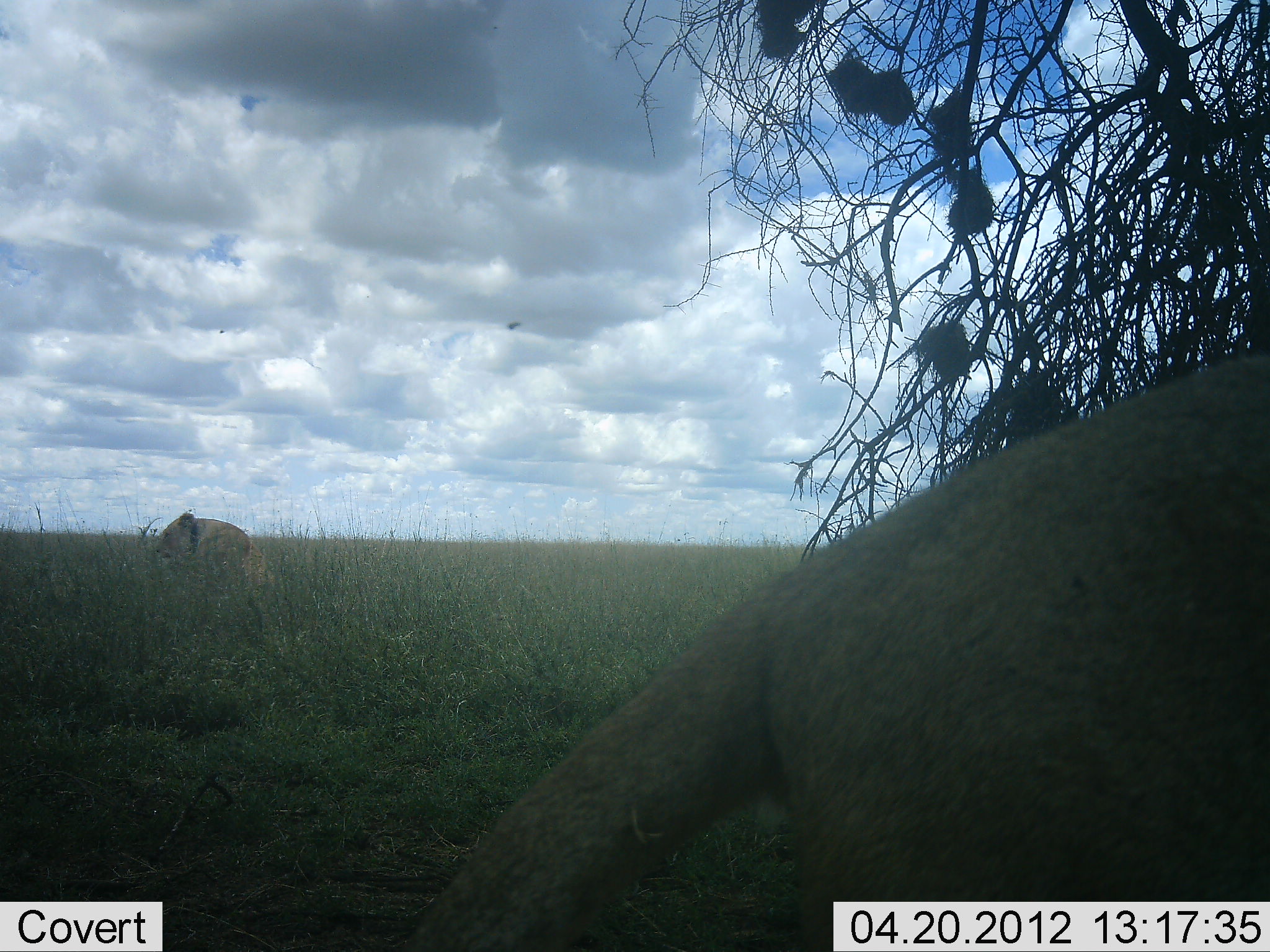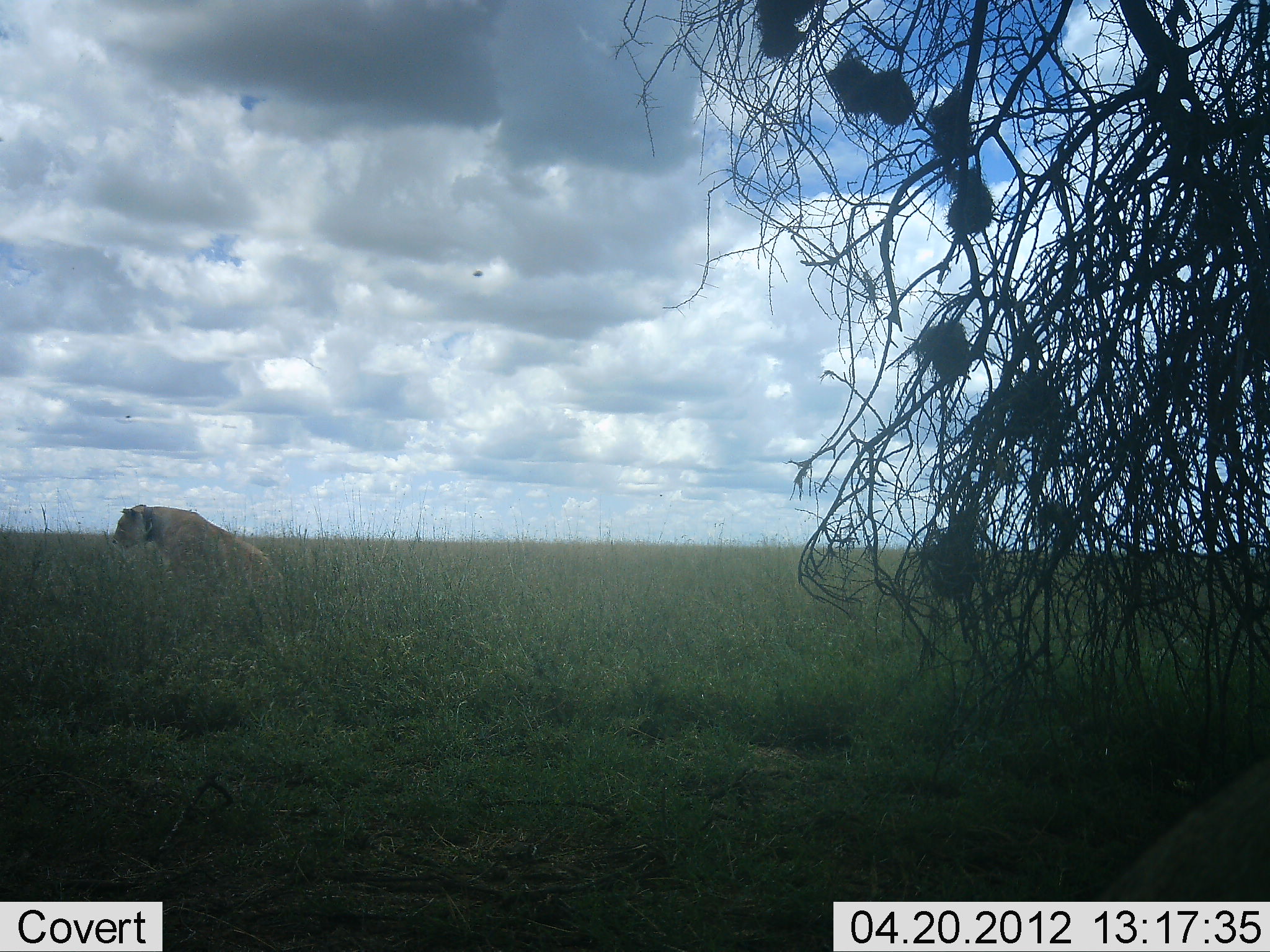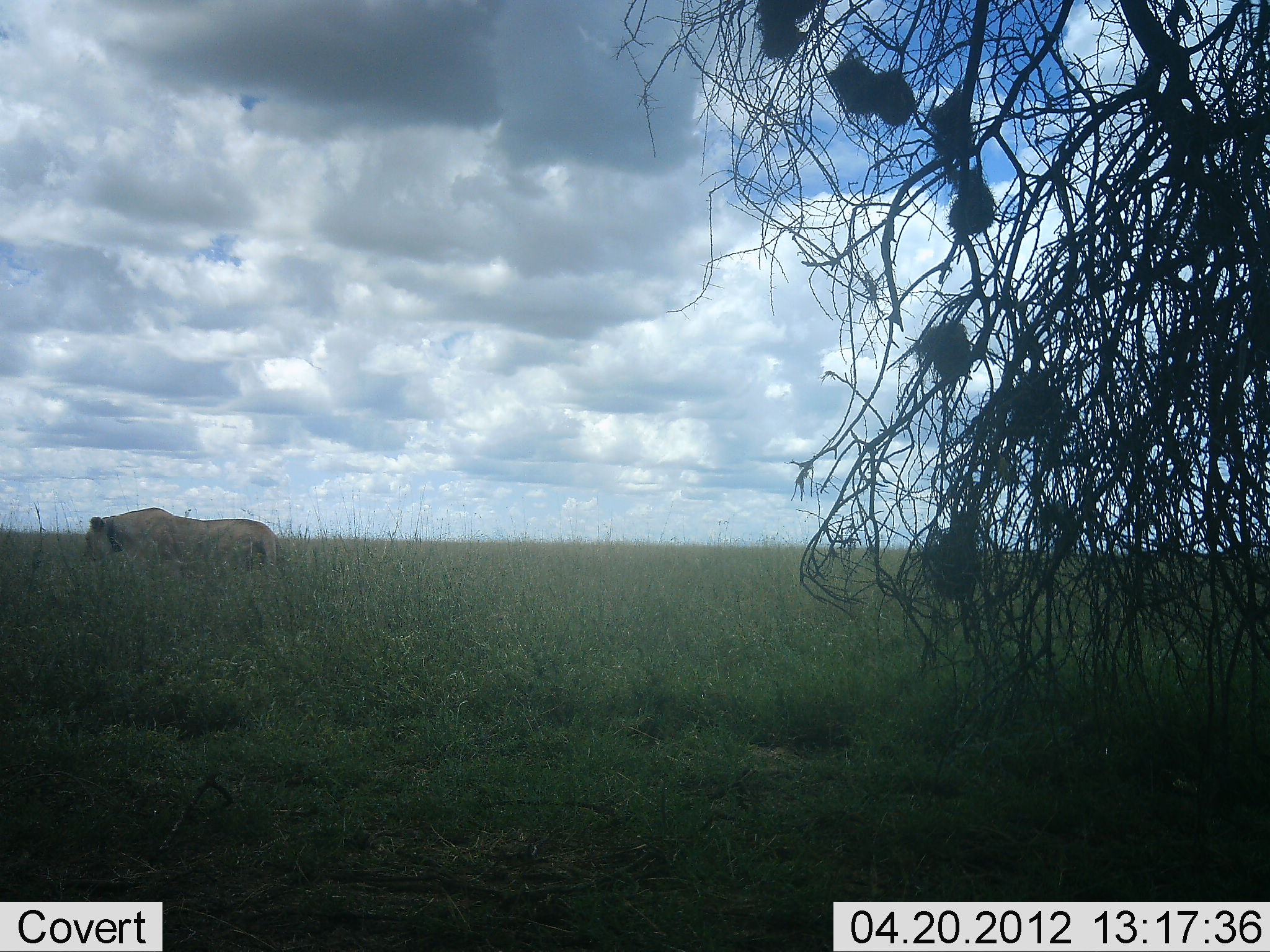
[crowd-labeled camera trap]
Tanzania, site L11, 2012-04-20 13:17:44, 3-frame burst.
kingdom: Animalia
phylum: Chordata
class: Mammalia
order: Carnivora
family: Felidae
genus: Panthera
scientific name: Panthera leo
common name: lion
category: lionfemale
Lionfemale (lion) (Panthera leo), count 2. Behavior (volunteer vote fractions): standing 33%, resting 38%, moving 76%, interacting 0%. Young present (vote fraction): 0%. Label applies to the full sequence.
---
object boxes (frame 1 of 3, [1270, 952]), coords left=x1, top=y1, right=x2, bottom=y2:
animal: left=402, top=345, right=1270, bottom=952; left=152, top=510, right=254, bottom=580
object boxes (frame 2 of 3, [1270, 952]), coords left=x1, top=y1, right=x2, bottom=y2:
animal: left=1097, top=750, right=1270, bottom=901; left=108, top=503, right=287, bottom=591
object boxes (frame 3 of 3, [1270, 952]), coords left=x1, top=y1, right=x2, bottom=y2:
animal: left=78, top=506, right=286, bottom=577